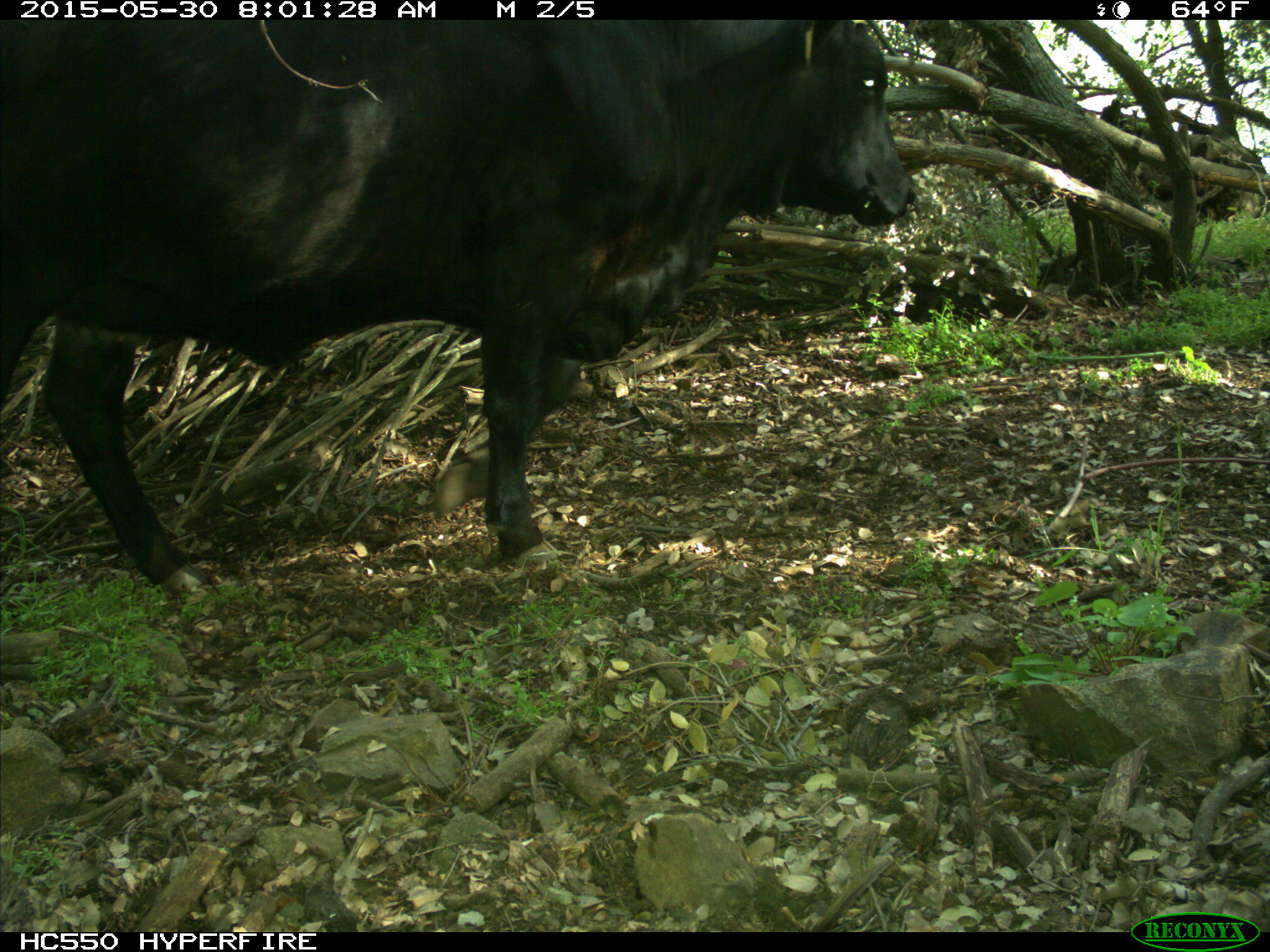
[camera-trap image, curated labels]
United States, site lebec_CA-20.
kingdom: Animalia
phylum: Chordata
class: Mammalia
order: Artiodactyla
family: Bovidae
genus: Bos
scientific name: Bos taurus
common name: domestic cow